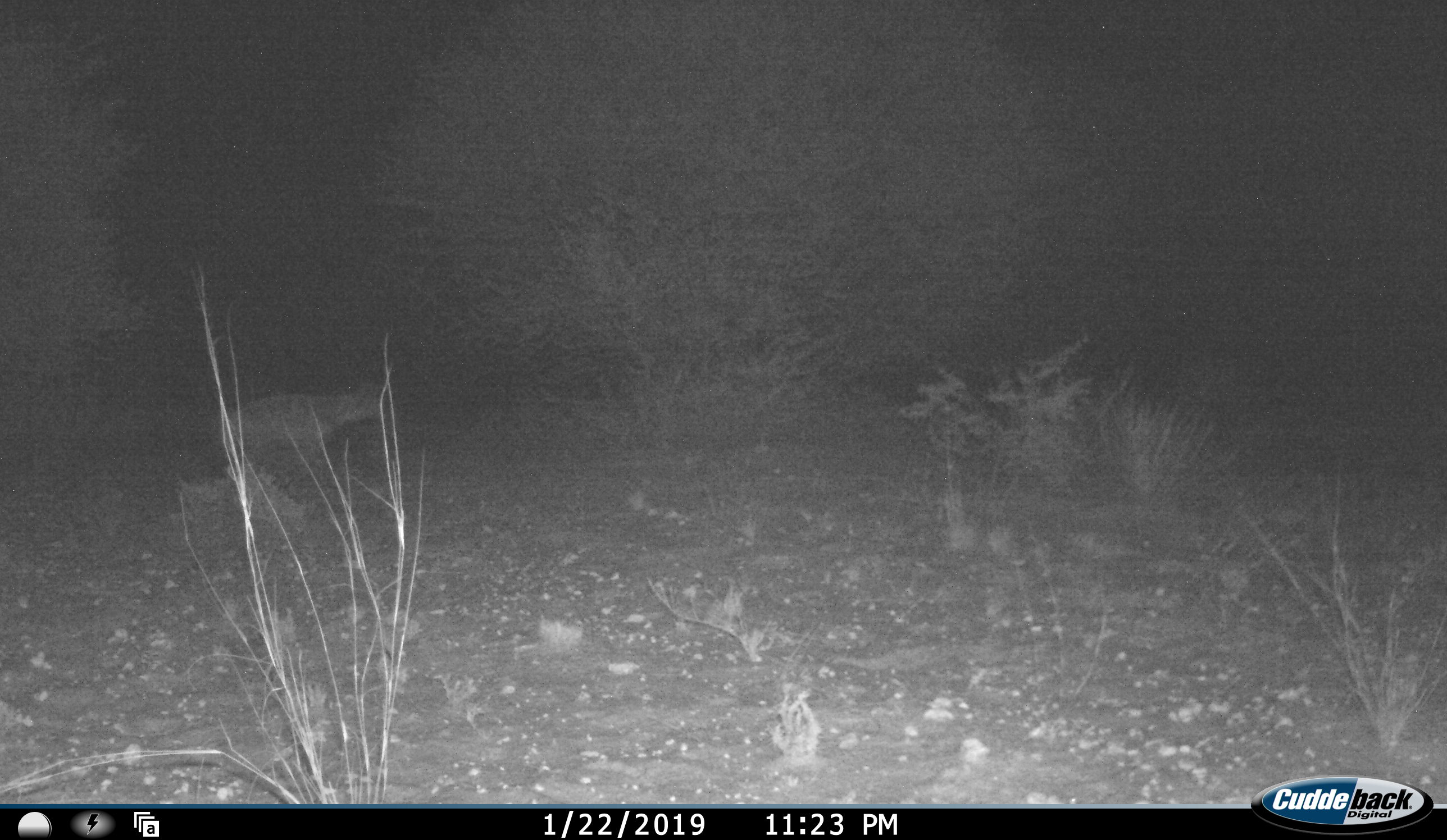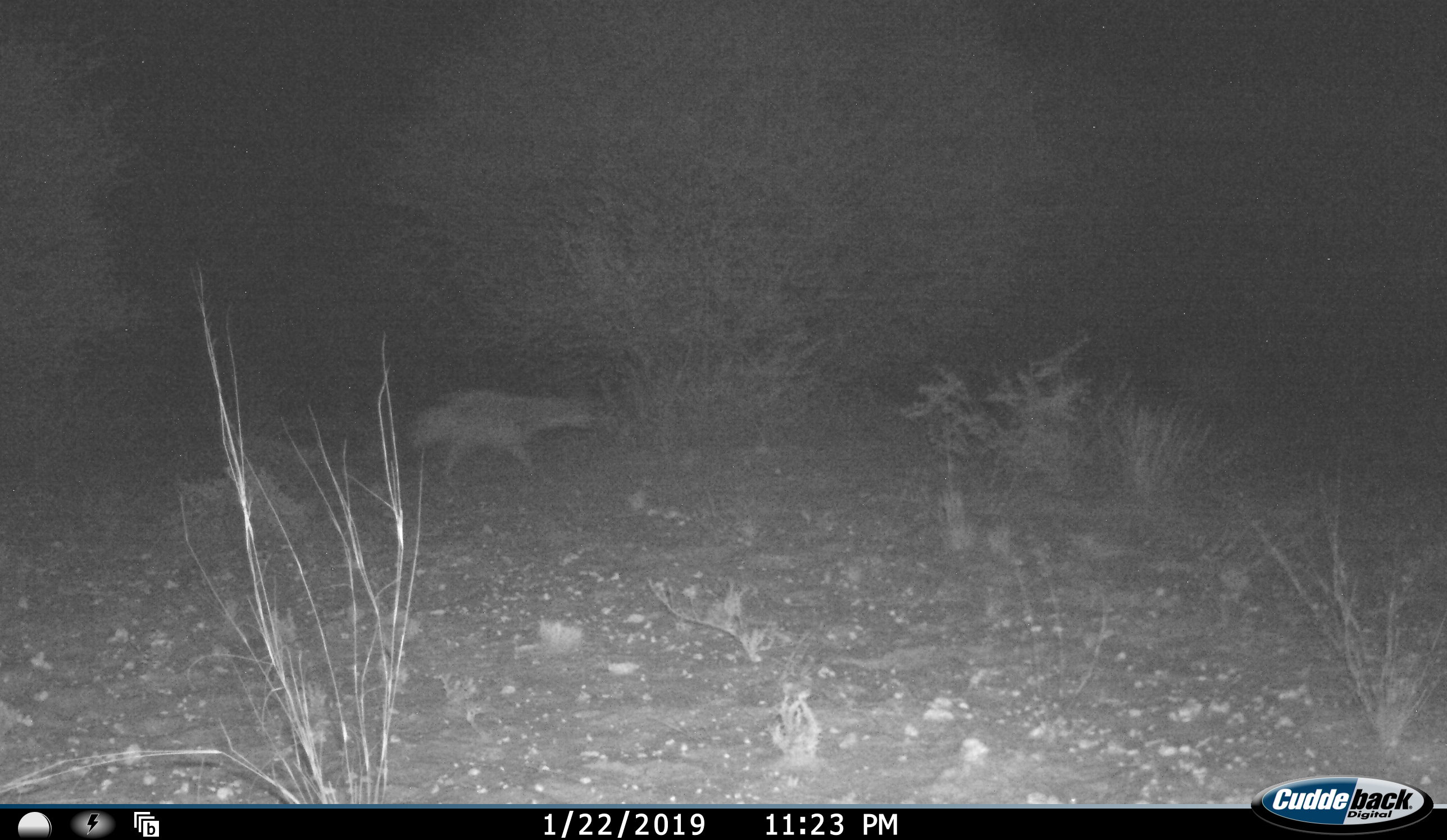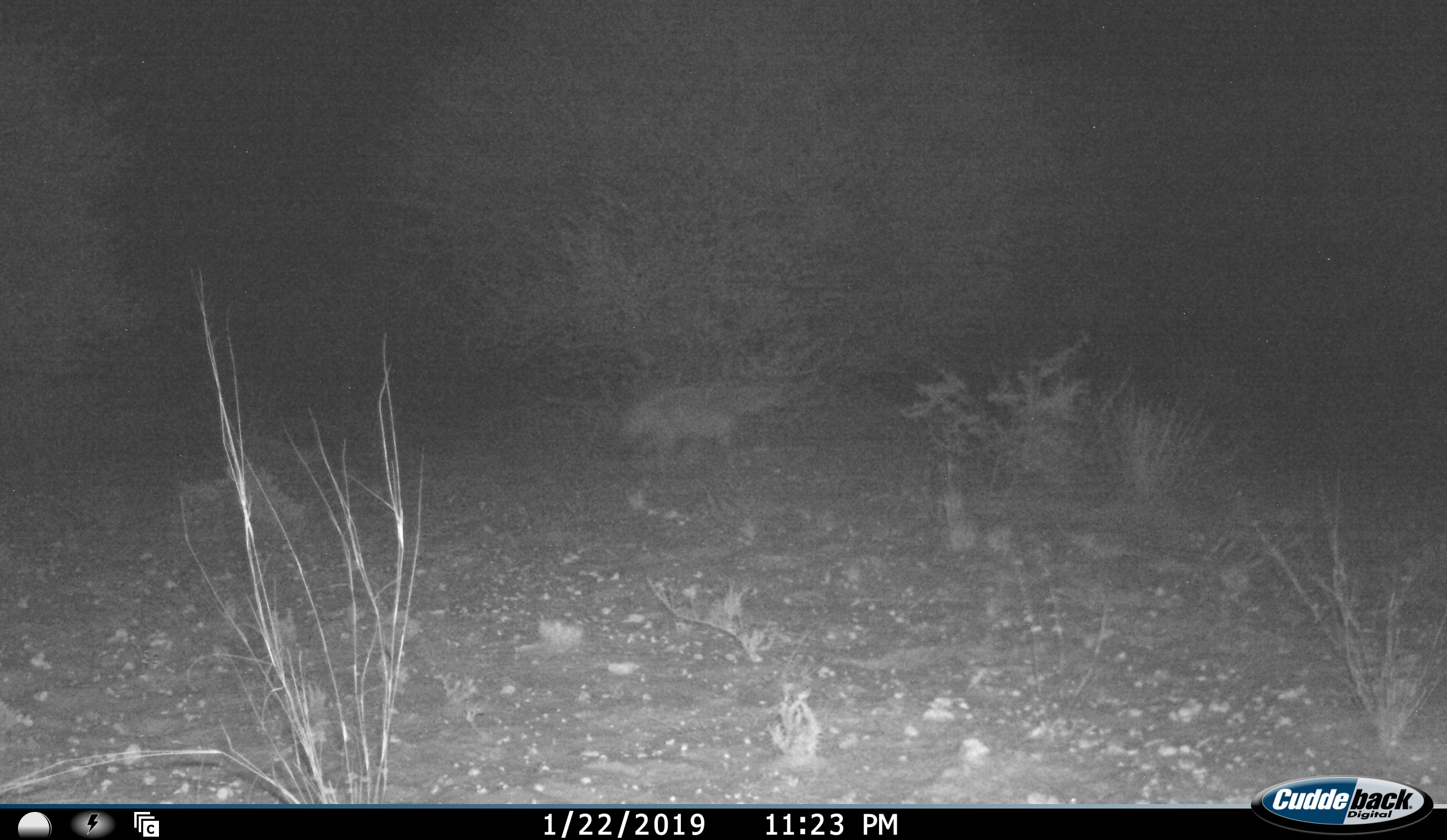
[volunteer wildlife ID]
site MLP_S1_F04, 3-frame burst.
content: unidentified animal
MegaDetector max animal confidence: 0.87